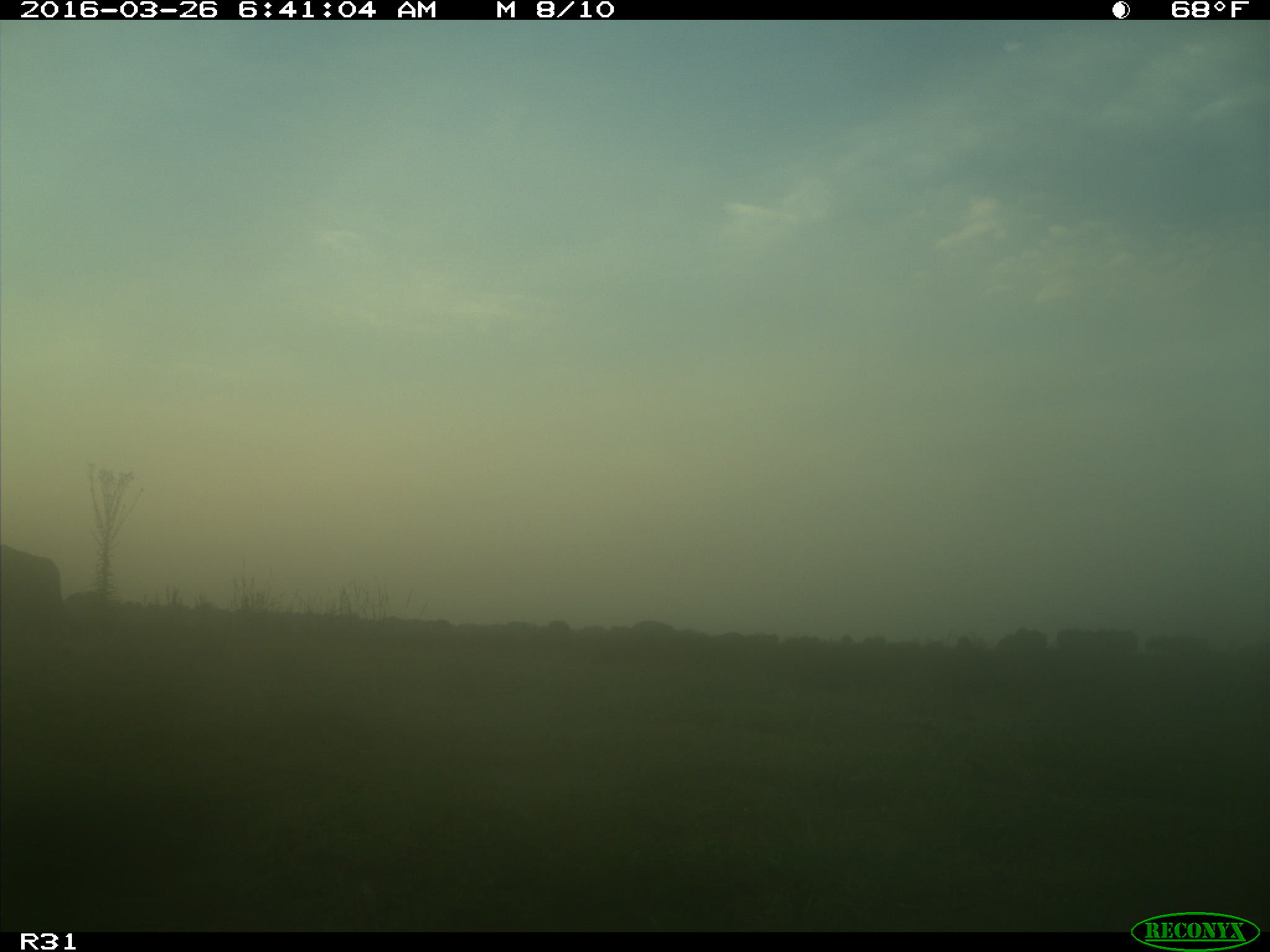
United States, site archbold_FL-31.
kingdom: Animalia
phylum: Chordata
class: Mammalia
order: Artiodactyla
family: Bovidae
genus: Bos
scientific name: Bos taurus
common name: domestic cow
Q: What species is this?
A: Bos taurus (domestic cow).